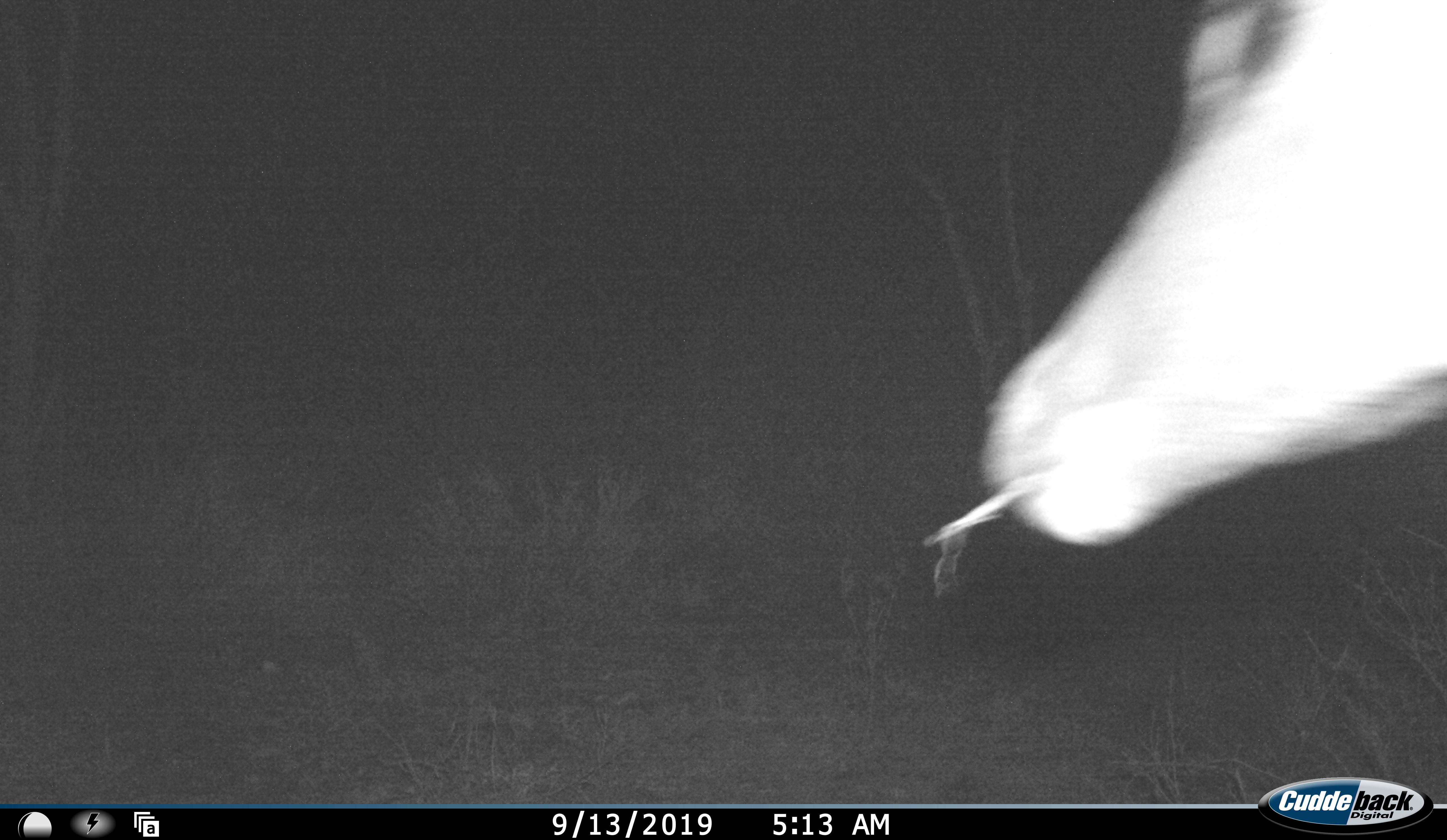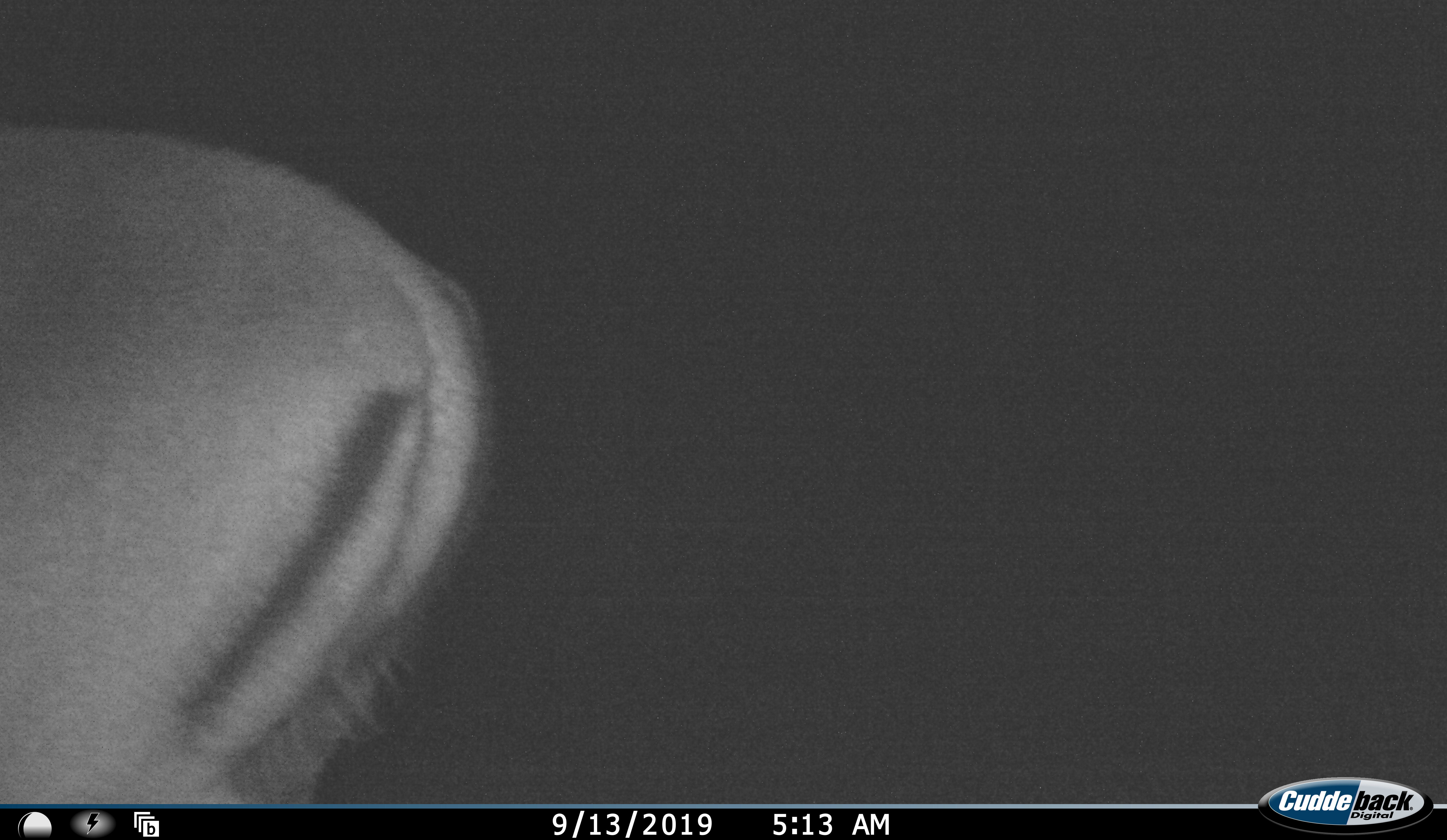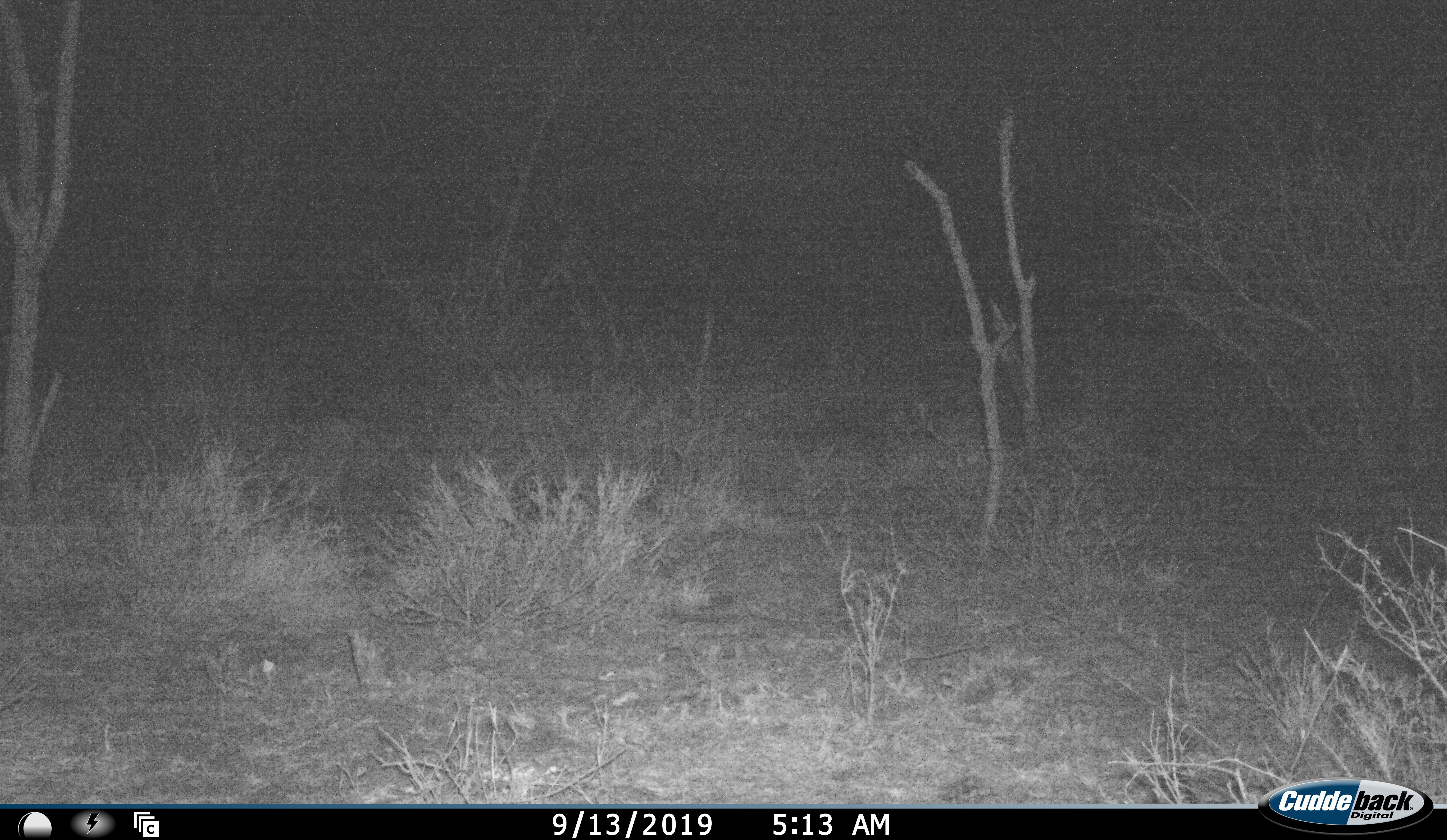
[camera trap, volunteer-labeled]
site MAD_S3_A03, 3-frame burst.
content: unidentified animal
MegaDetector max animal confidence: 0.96